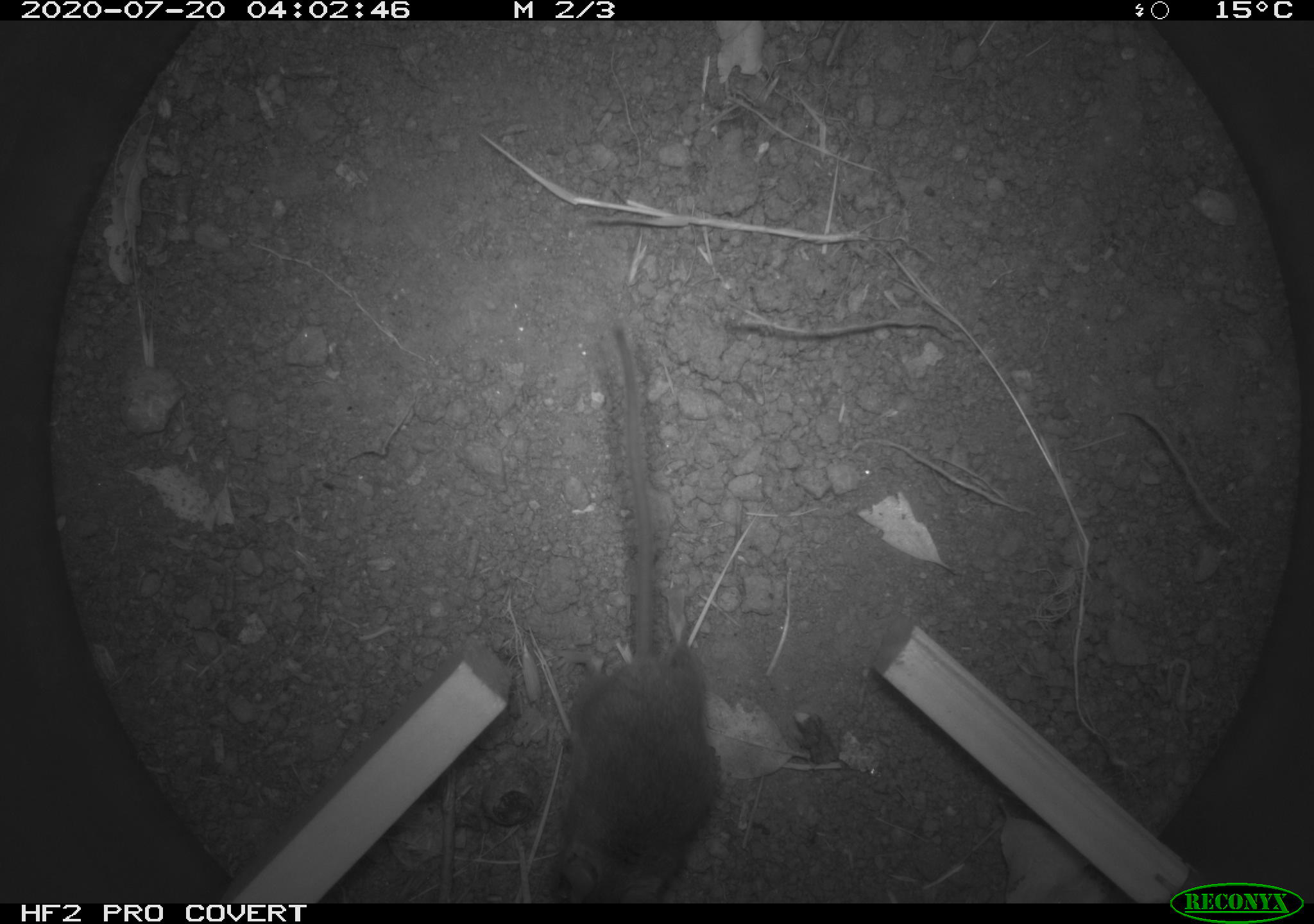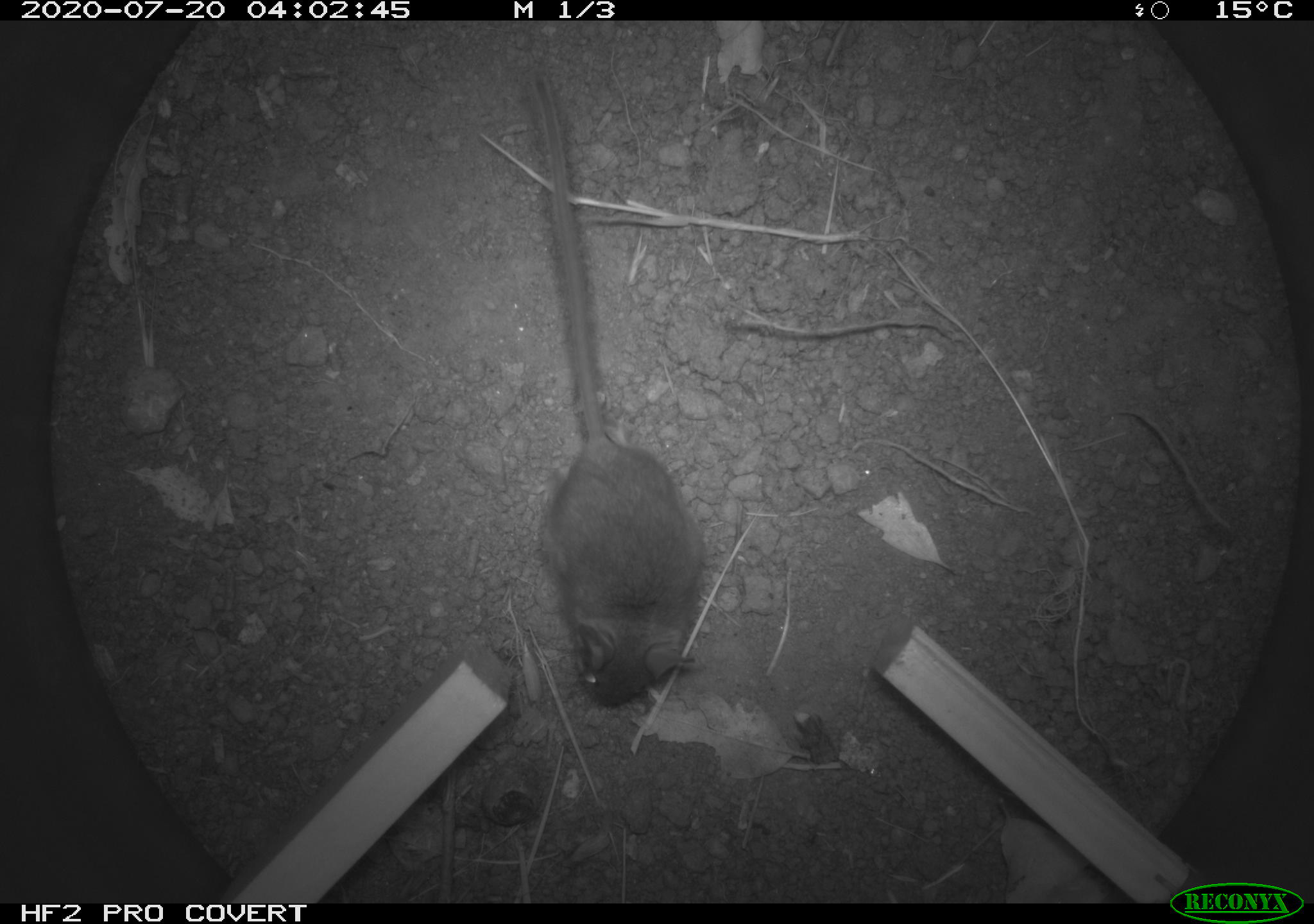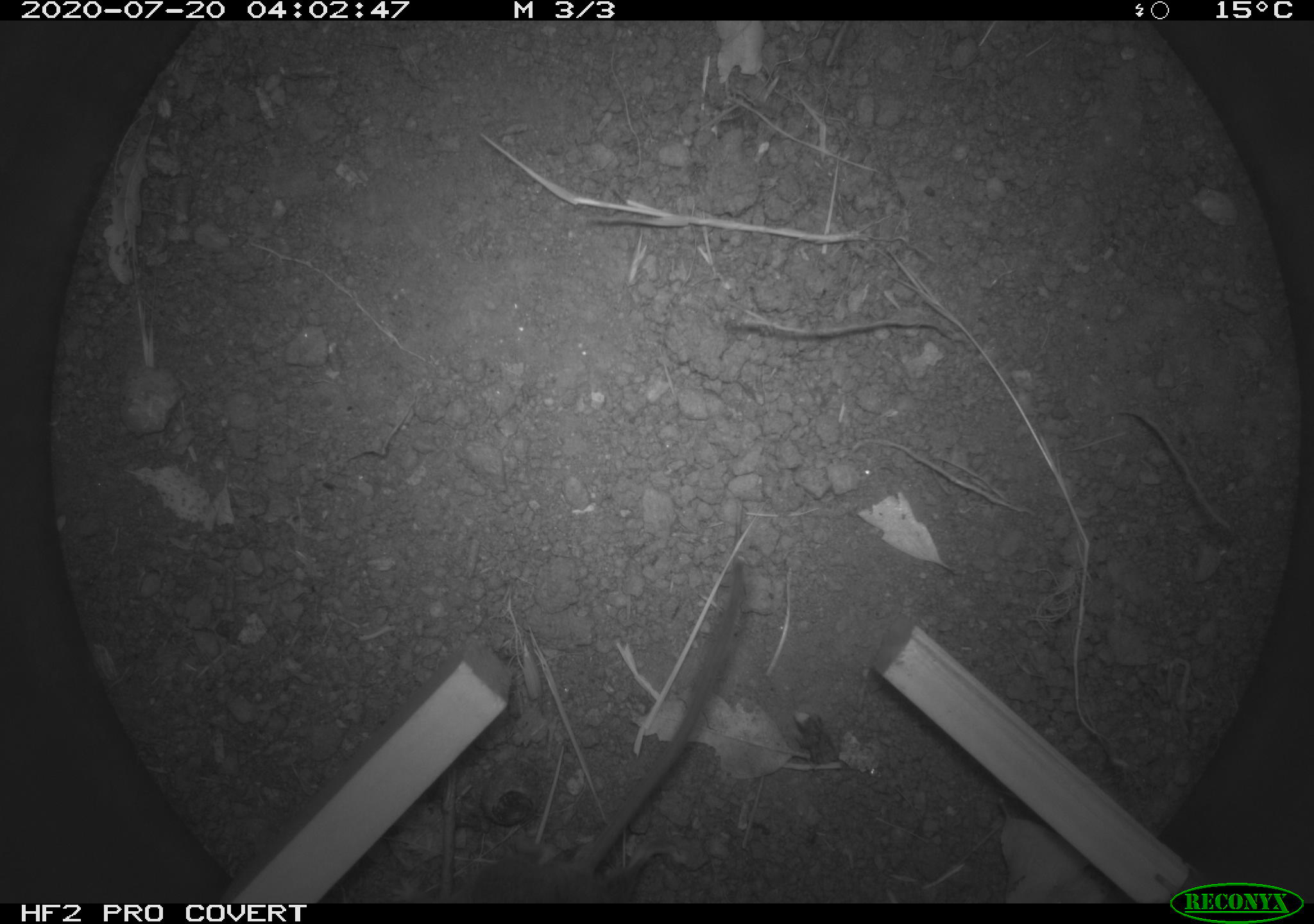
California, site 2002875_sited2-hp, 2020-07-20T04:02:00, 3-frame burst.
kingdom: Animalia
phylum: Chordata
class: Mammalia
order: Rodentia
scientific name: Rodentia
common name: rodent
Rodent (Rodentia).